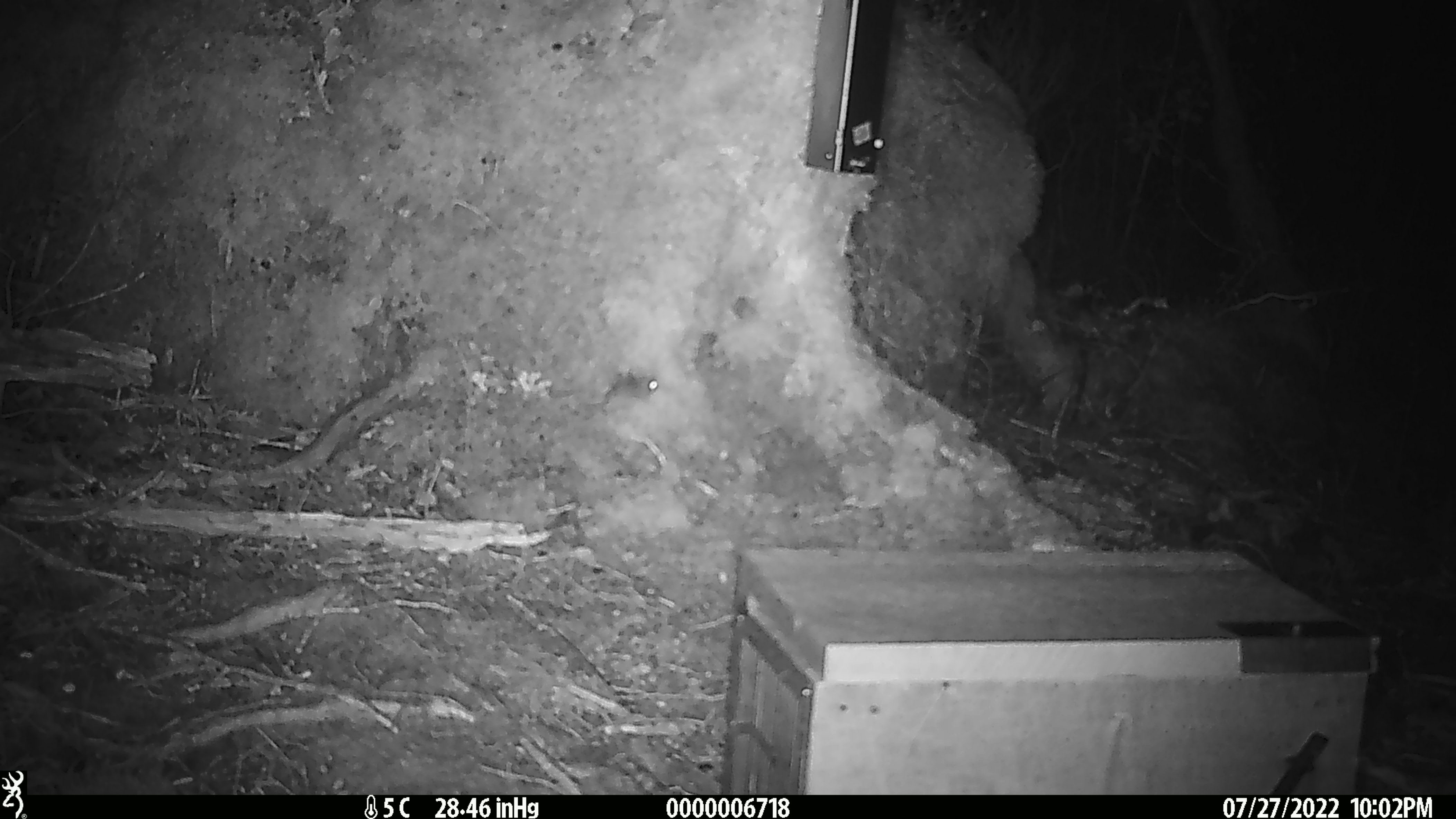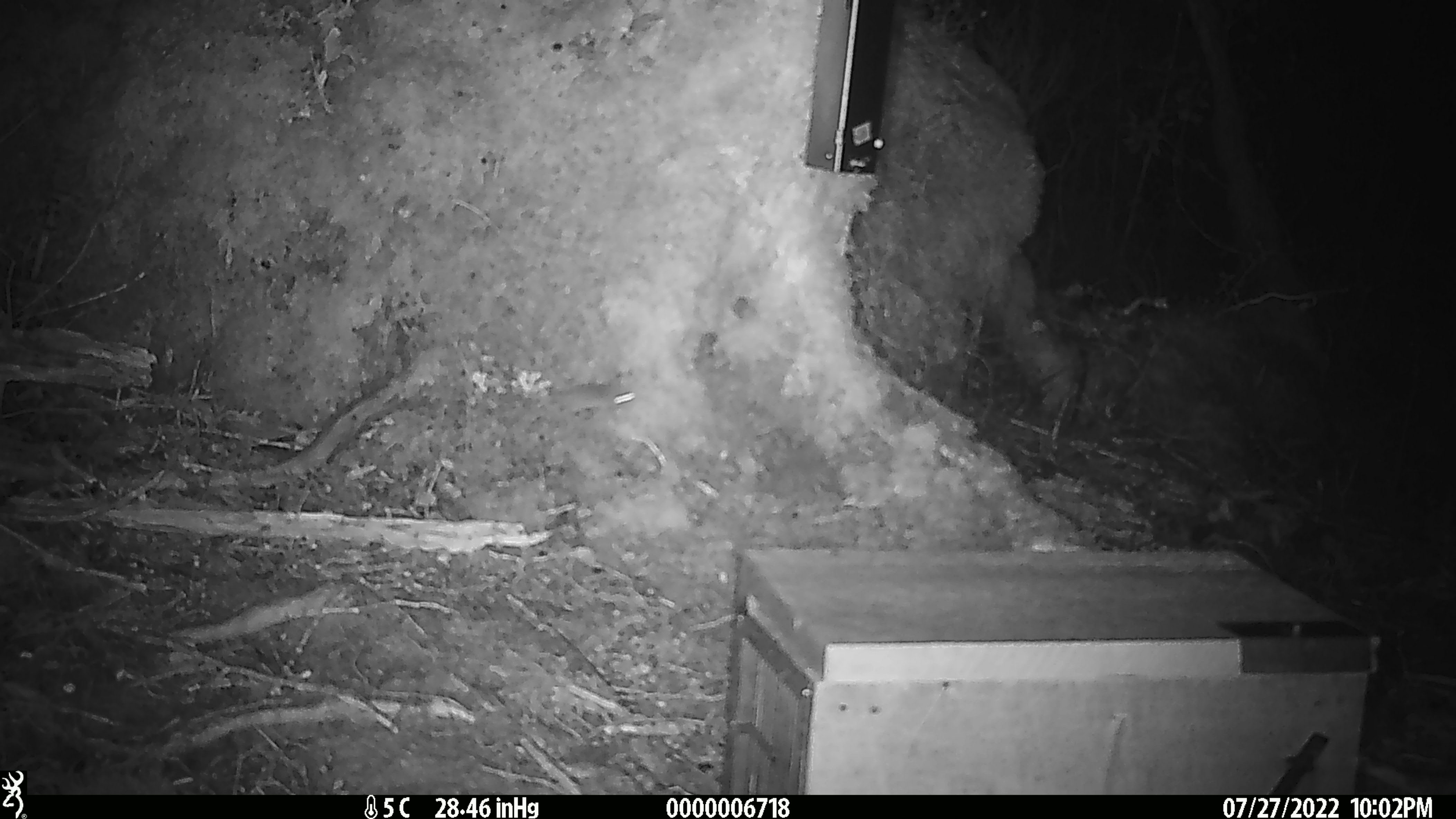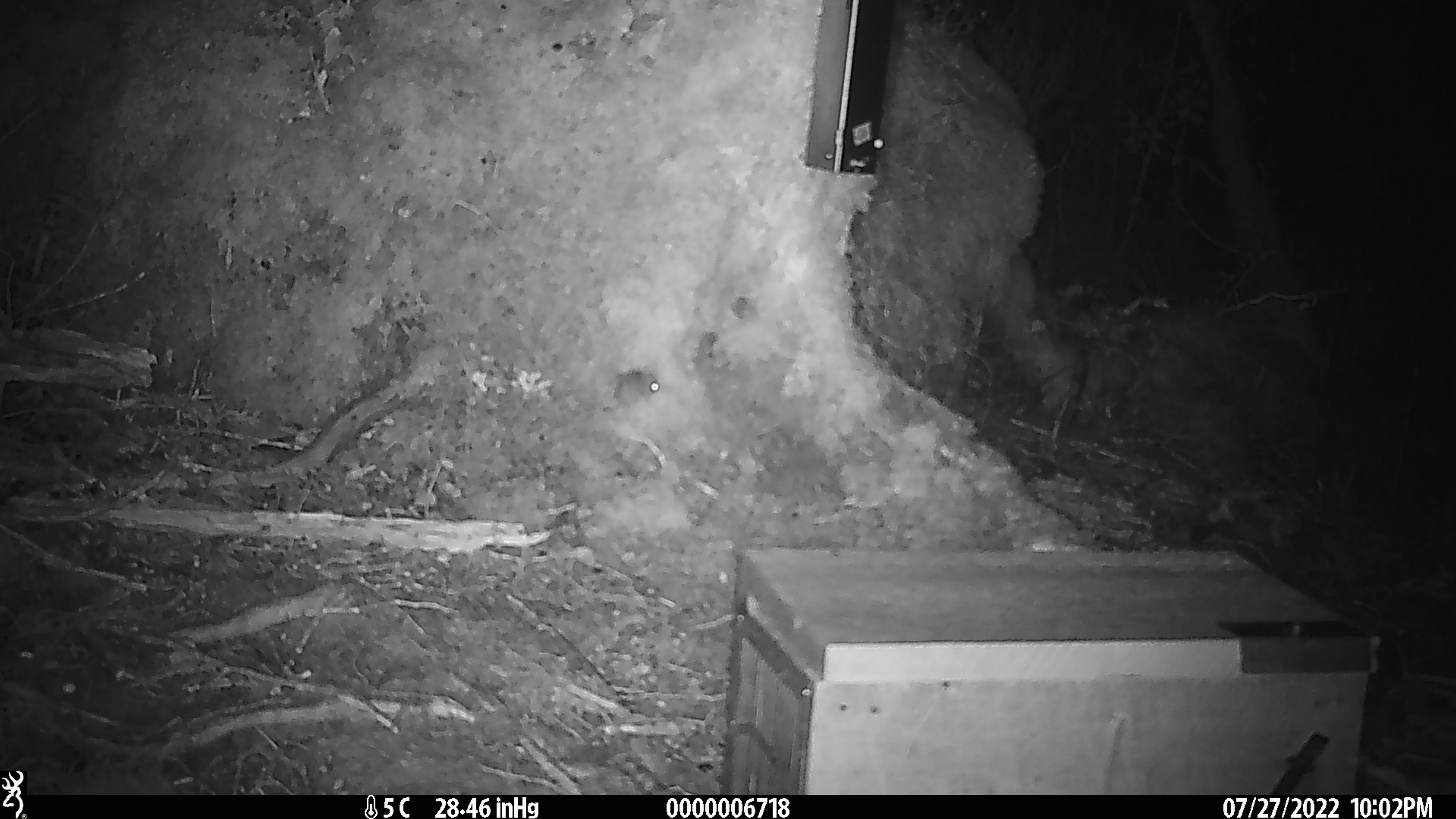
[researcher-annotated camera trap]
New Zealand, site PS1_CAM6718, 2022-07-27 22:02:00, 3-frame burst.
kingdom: Animalia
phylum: Chordata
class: Mammalia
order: Rodentia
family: Muridae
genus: Mus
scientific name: Mus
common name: mouse